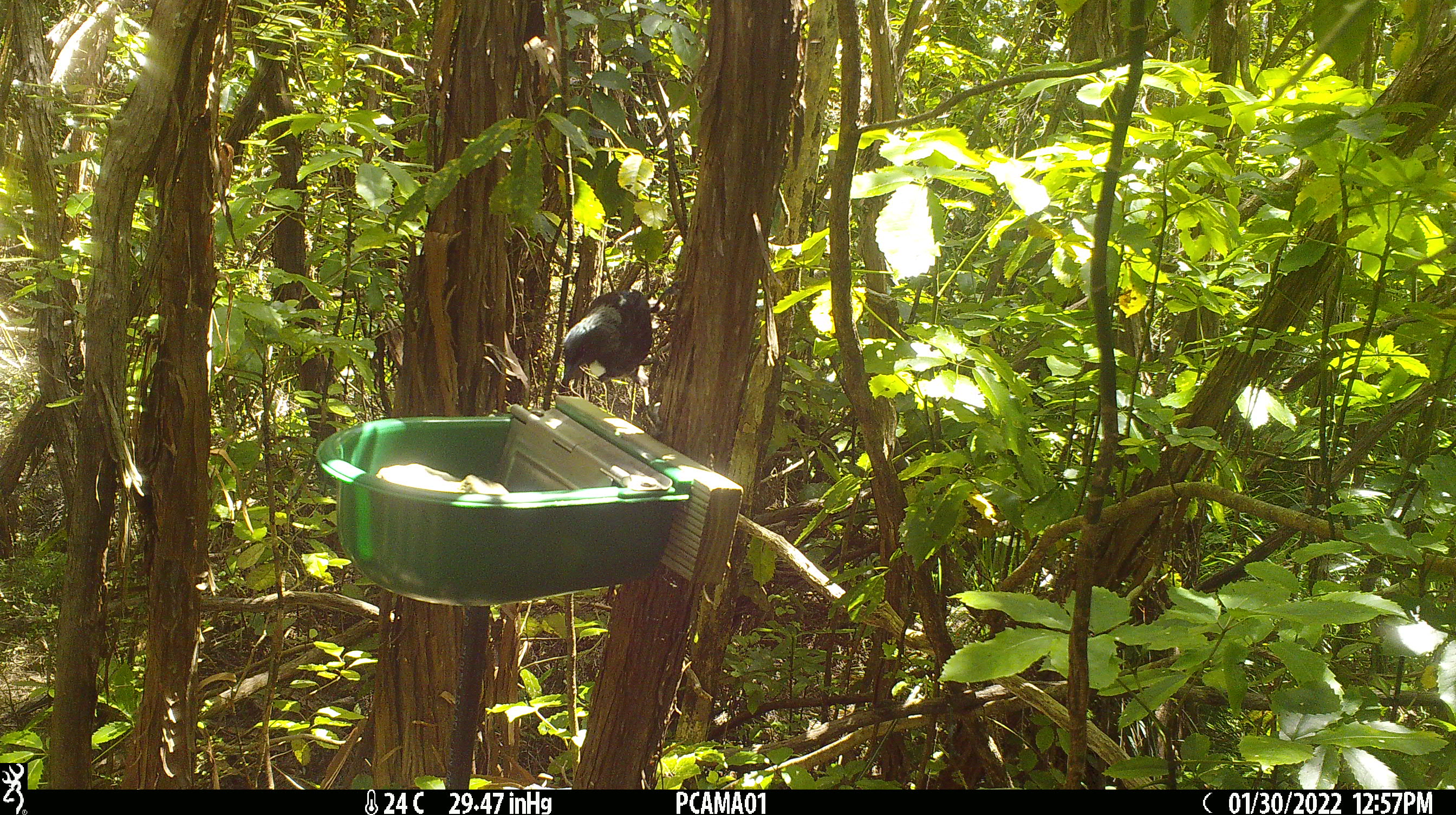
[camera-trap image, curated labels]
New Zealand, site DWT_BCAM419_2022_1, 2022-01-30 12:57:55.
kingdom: Animalia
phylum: Chordata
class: Aves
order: Passeriformes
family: Meliphagidae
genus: Prosthemadera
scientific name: Prosthemadera novaeseelandiae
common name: tui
Tui (Prosthemadera novaeseelandiae).